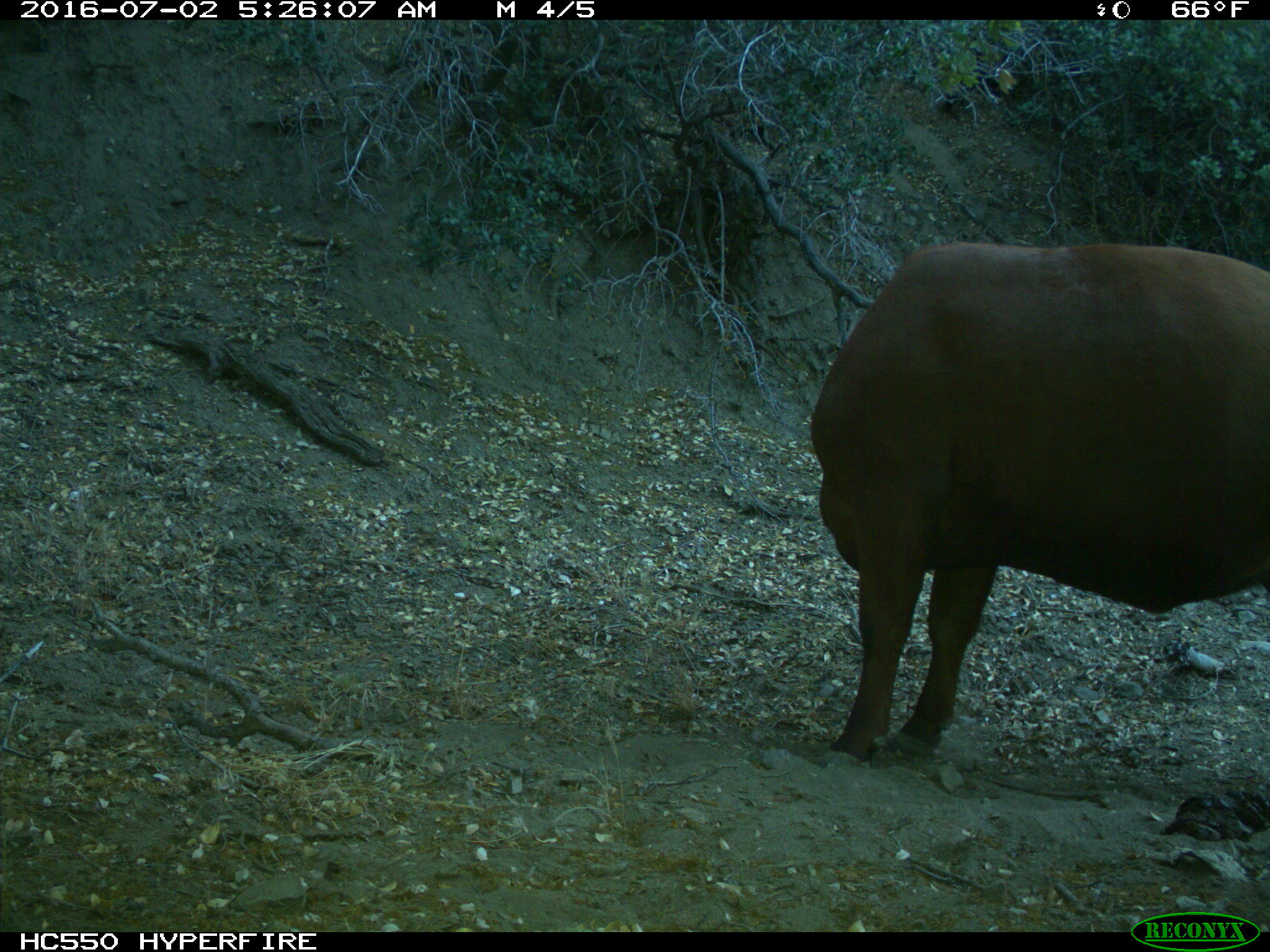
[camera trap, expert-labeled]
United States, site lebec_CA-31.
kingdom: Animalia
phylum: Chordata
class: Mammalia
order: Artiodactyla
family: Bovidae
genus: Bos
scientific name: Bos taurus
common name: domestic cow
Bos taurus (domestic cow).